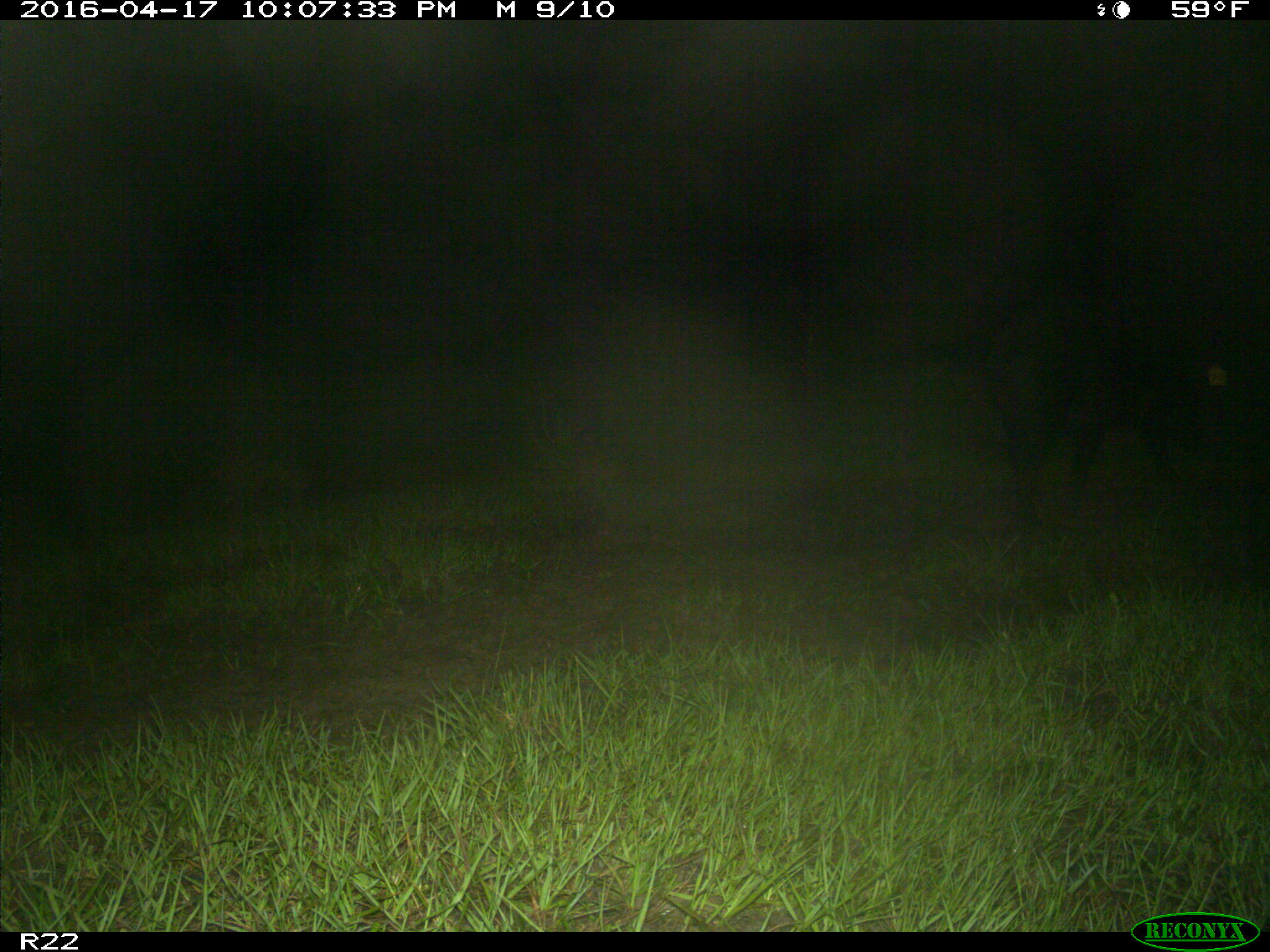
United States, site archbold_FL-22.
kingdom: Animalia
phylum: Chordata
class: Mammalia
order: Artiodactyla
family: Suidae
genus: Sus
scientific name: Sus scrofa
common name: wild boar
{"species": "Sus scrofa (wild boar)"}